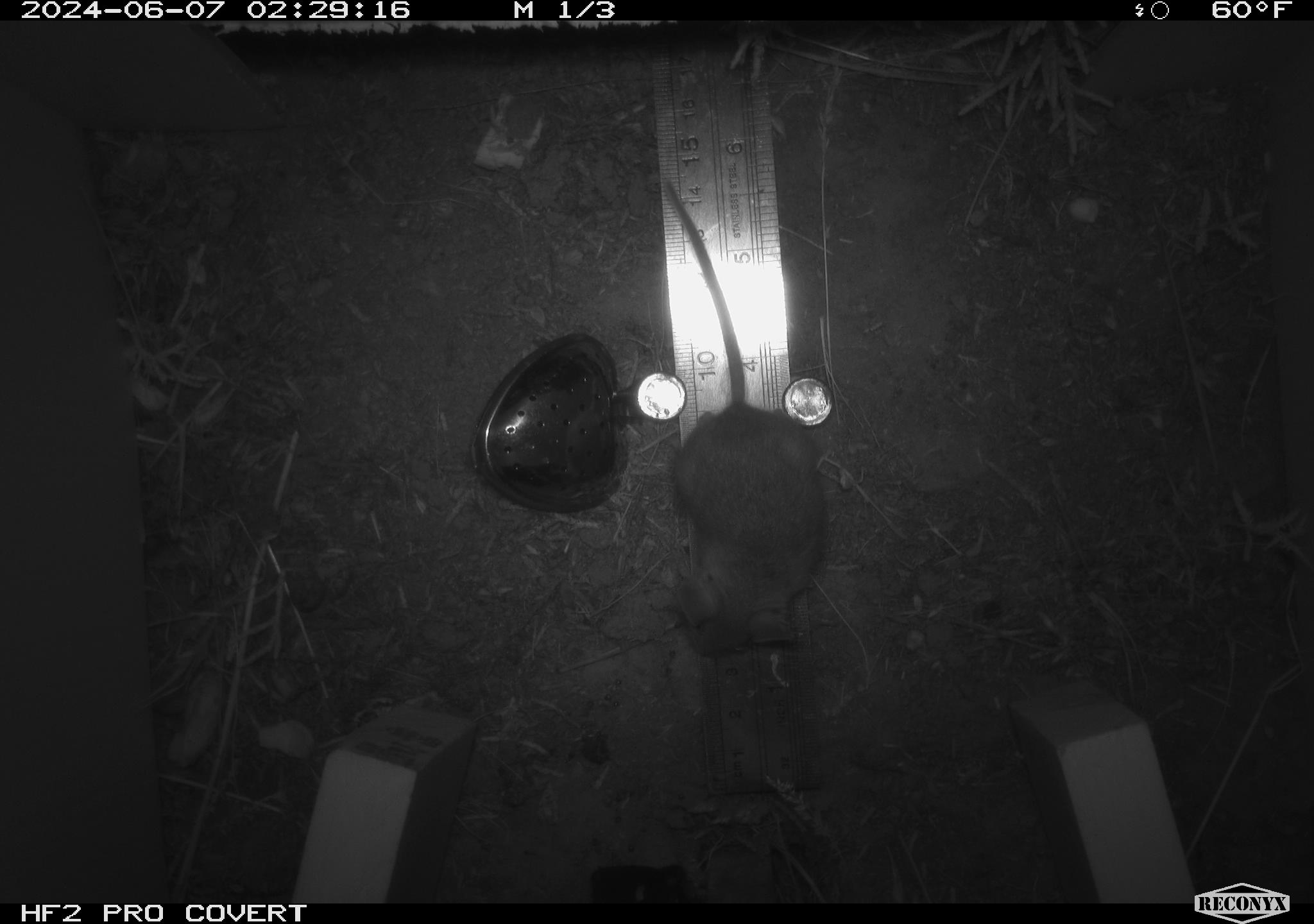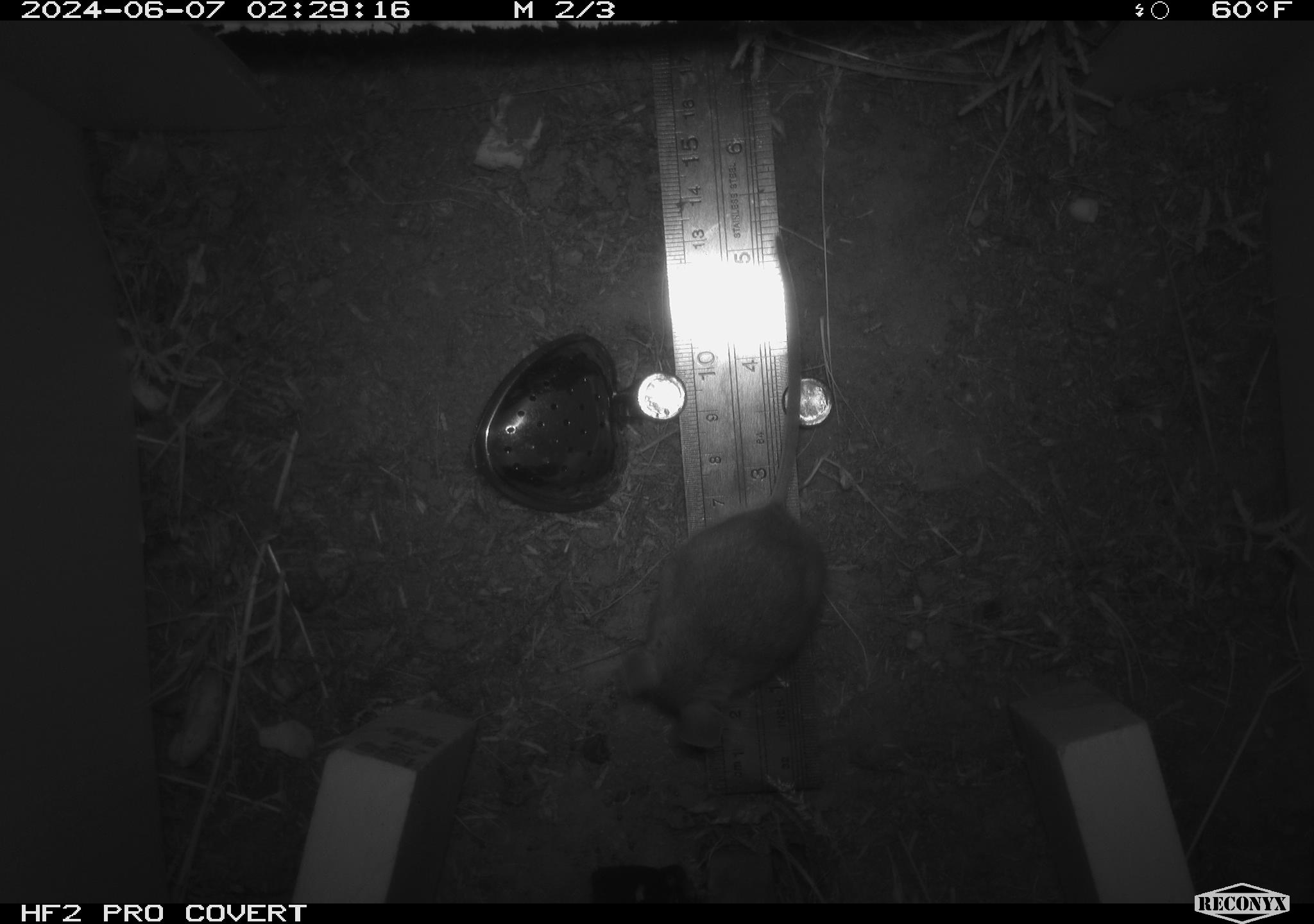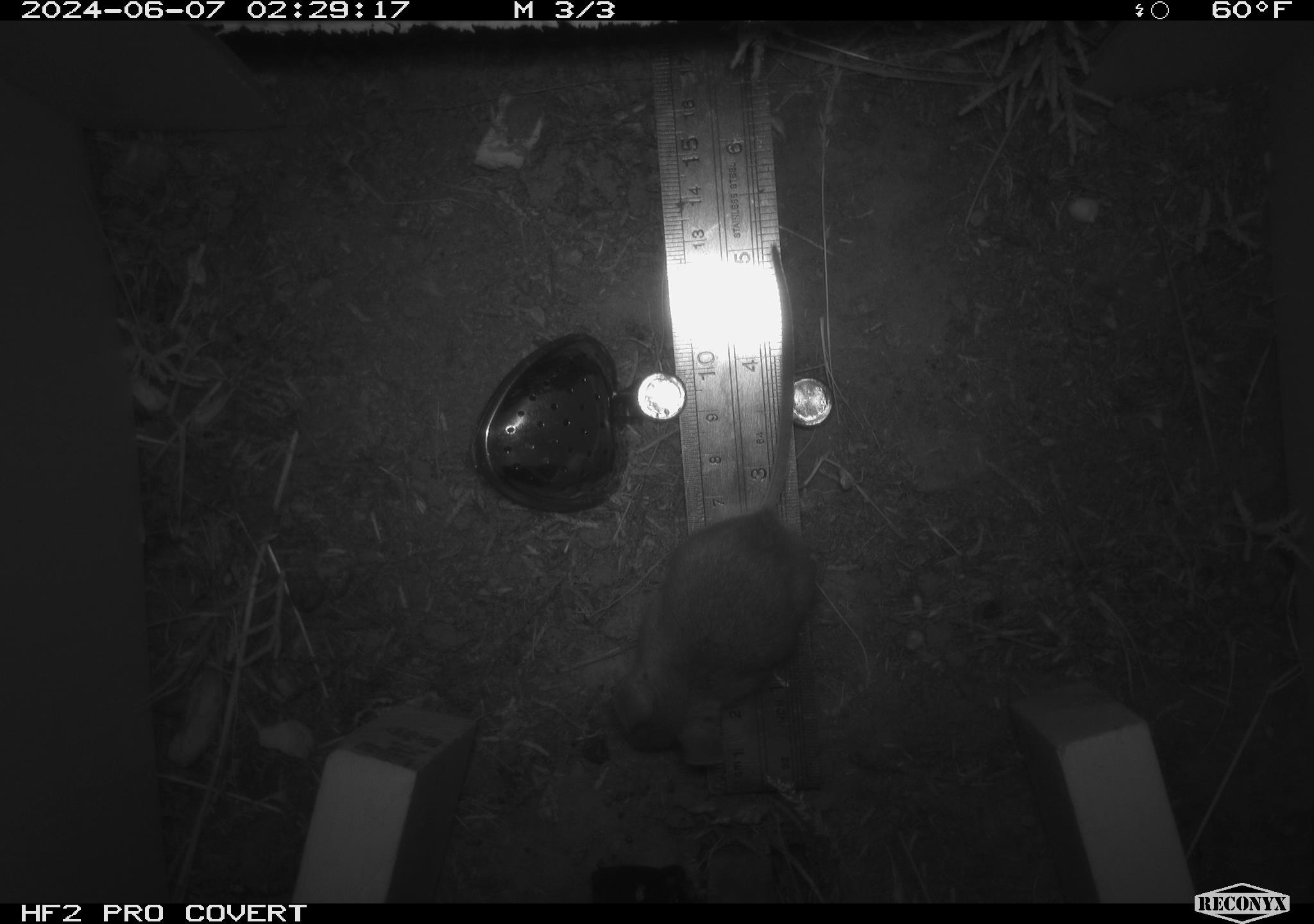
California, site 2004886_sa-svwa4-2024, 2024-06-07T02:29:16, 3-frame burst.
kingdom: Animalia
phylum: Chordata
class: Mammalia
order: Rodentia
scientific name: Rodentia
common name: mouse species